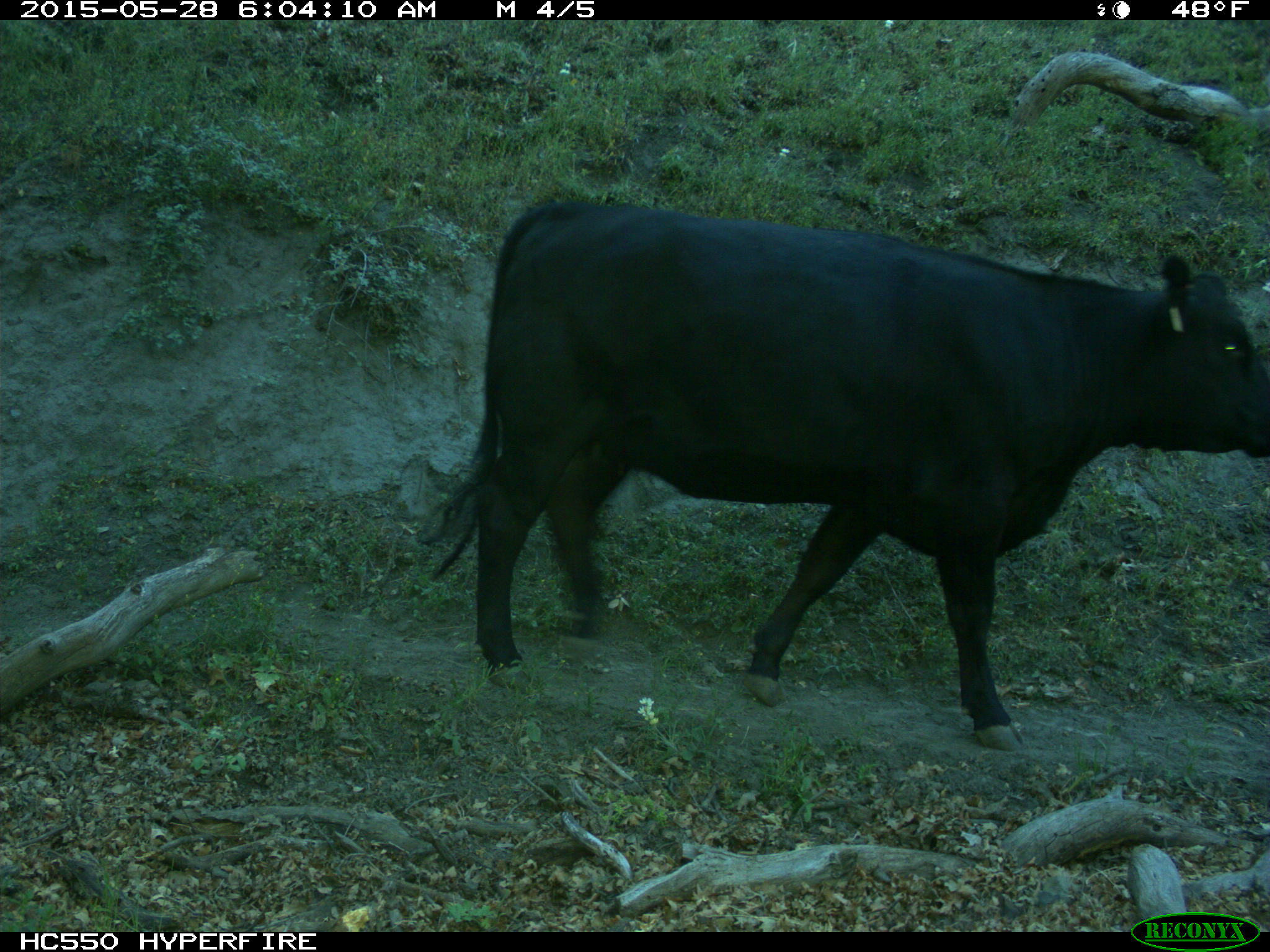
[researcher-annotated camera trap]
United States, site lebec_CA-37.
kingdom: Animalia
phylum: Chordata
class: Mammalia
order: Artiodactyla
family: Bovidae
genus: Bos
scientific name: Bos taurus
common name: domestic cow